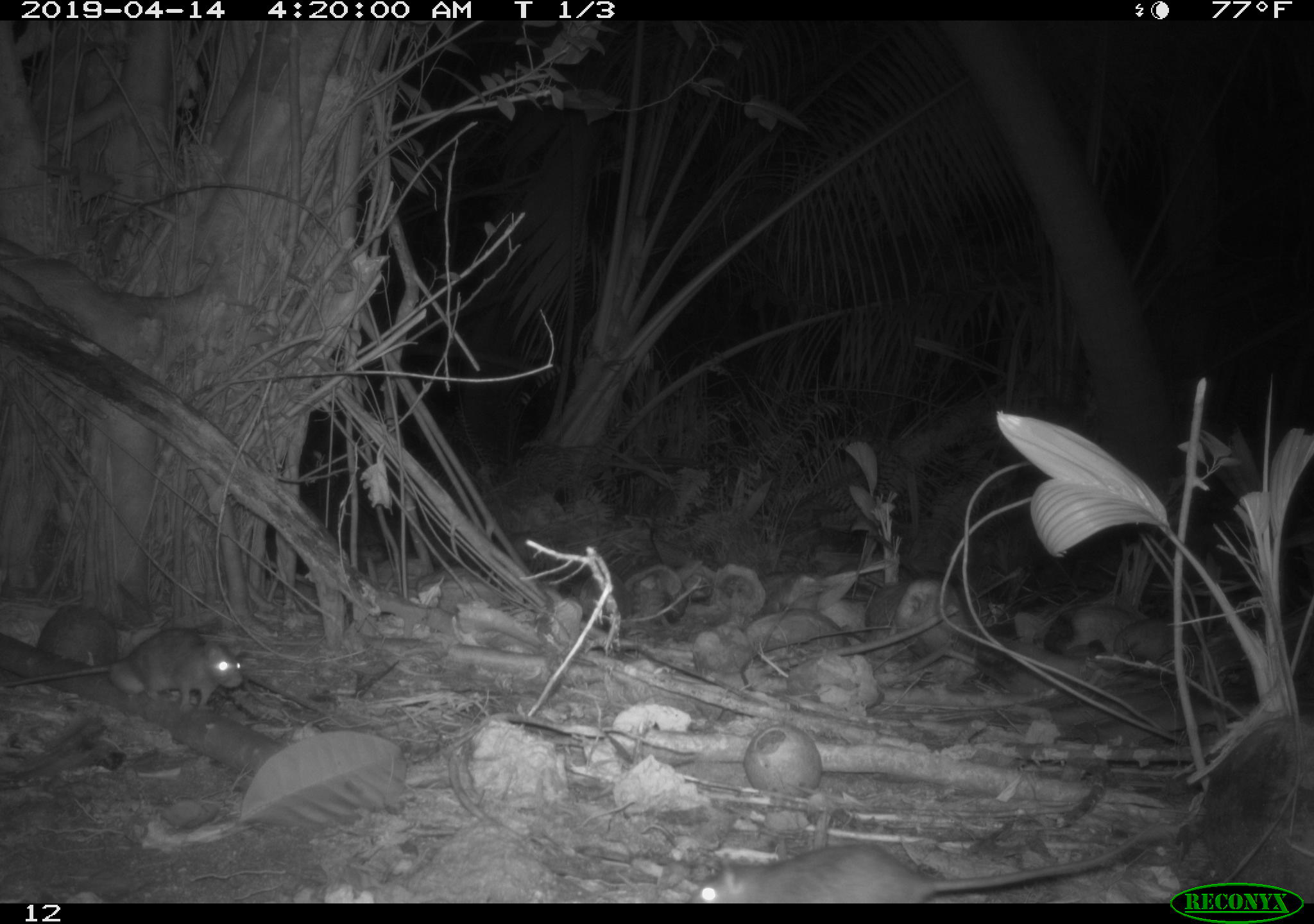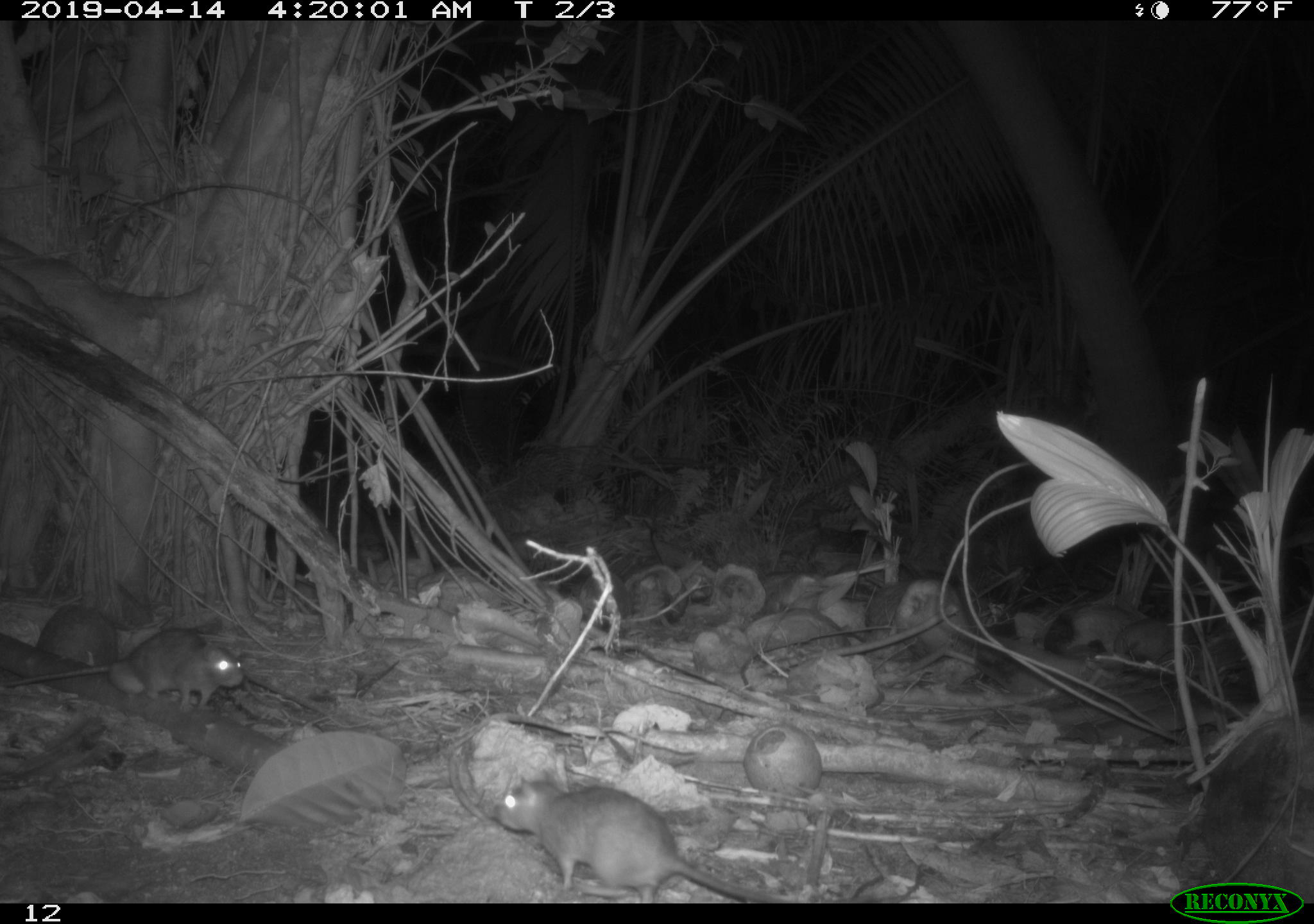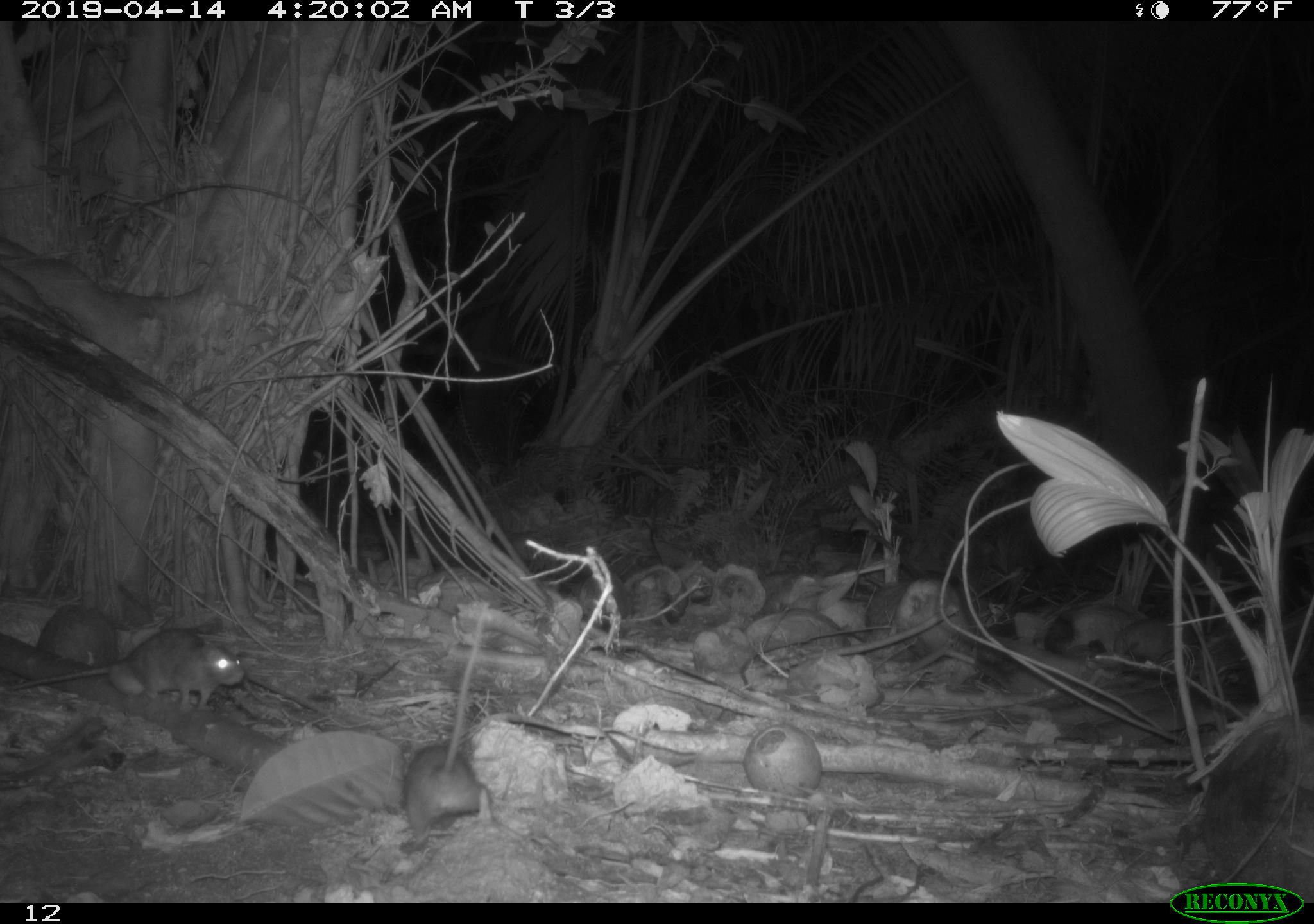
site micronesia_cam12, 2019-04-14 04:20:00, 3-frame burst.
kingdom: Animalia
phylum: Chordata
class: Mammalia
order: Rodentia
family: Muridae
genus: Rattus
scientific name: Rattus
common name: rat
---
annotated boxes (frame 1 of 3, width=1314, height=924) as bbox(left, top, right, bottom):
rat: bbox(682, 812, 1162, 902); bbox(78, 607, 248, 712)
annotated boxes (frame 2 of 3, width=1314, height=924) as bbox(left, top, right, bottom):
rat: bbox(485, 769, 790, 905); bbox(33, 629, 256, 703)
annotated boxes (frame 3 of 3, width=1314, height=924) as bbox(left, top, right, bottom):
rat: bbox(395, 587, 508, 845); bbox(4, 629, 255, 703)